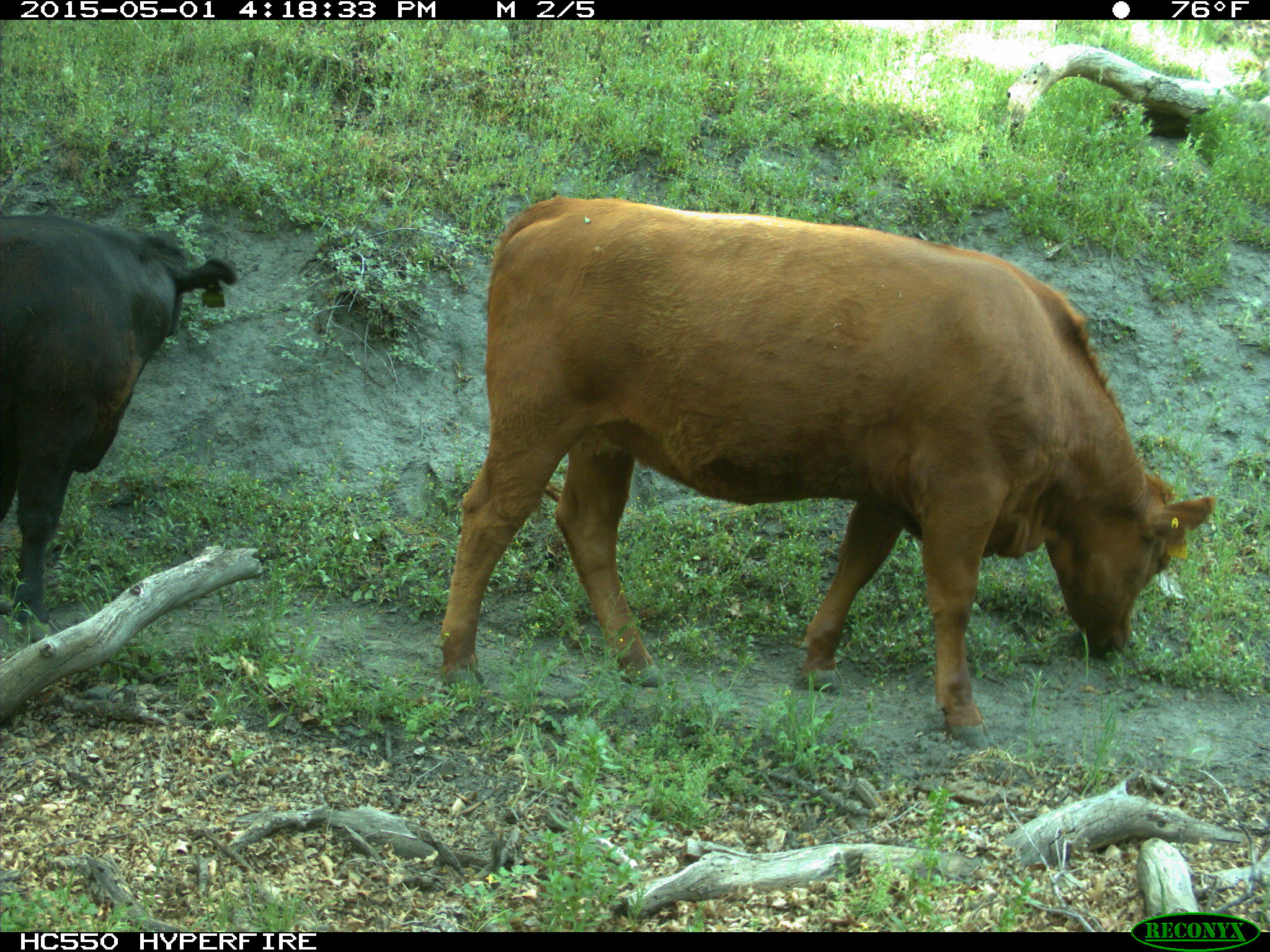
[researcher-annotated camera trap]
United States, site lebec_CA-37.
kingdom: Animalia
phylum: Chordata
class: Mammalia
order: Artiodactyla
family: Bovidae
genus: Bos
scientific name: Bos taurus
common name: domestic cow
Bos taurus (domestic cow).